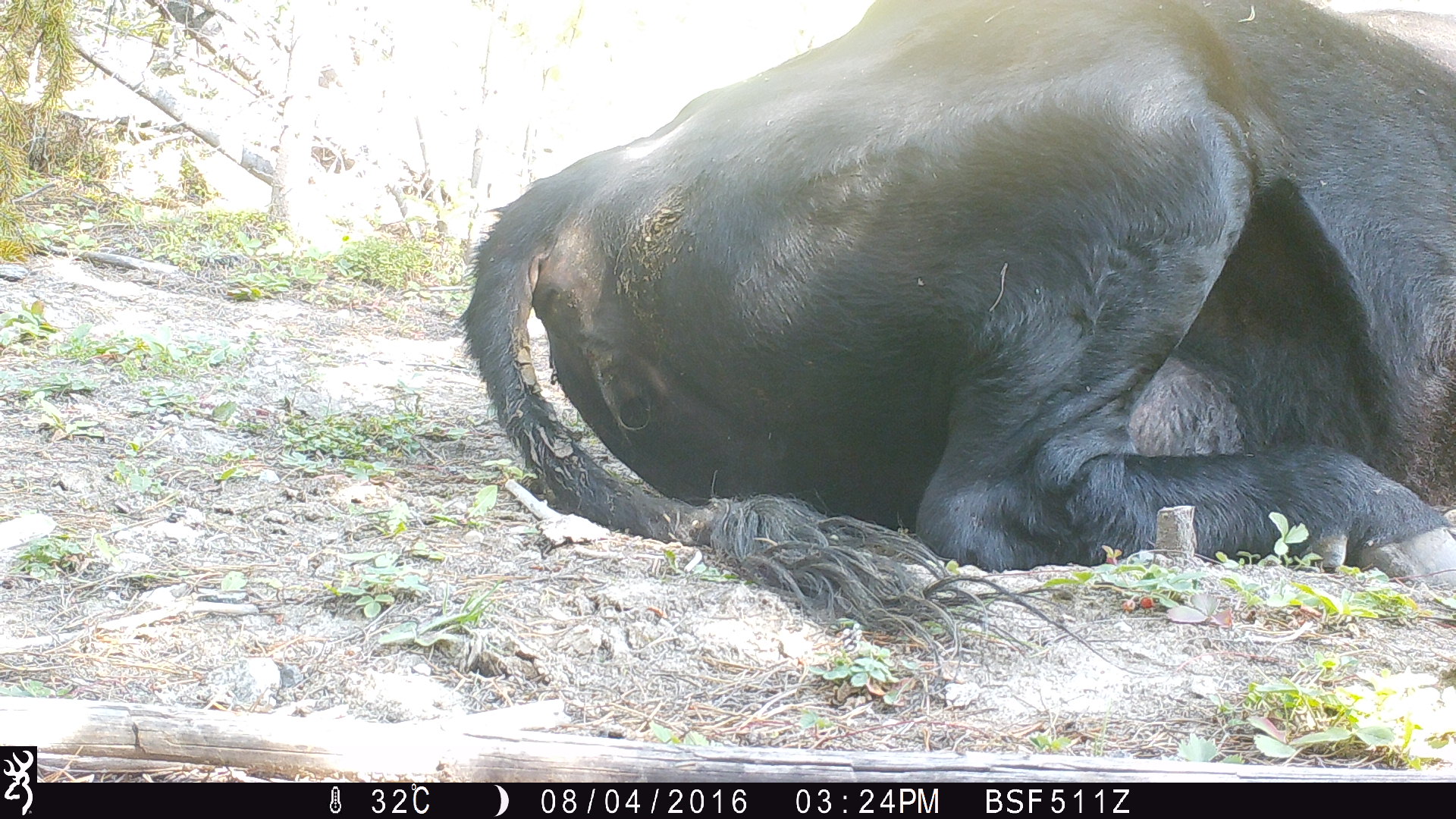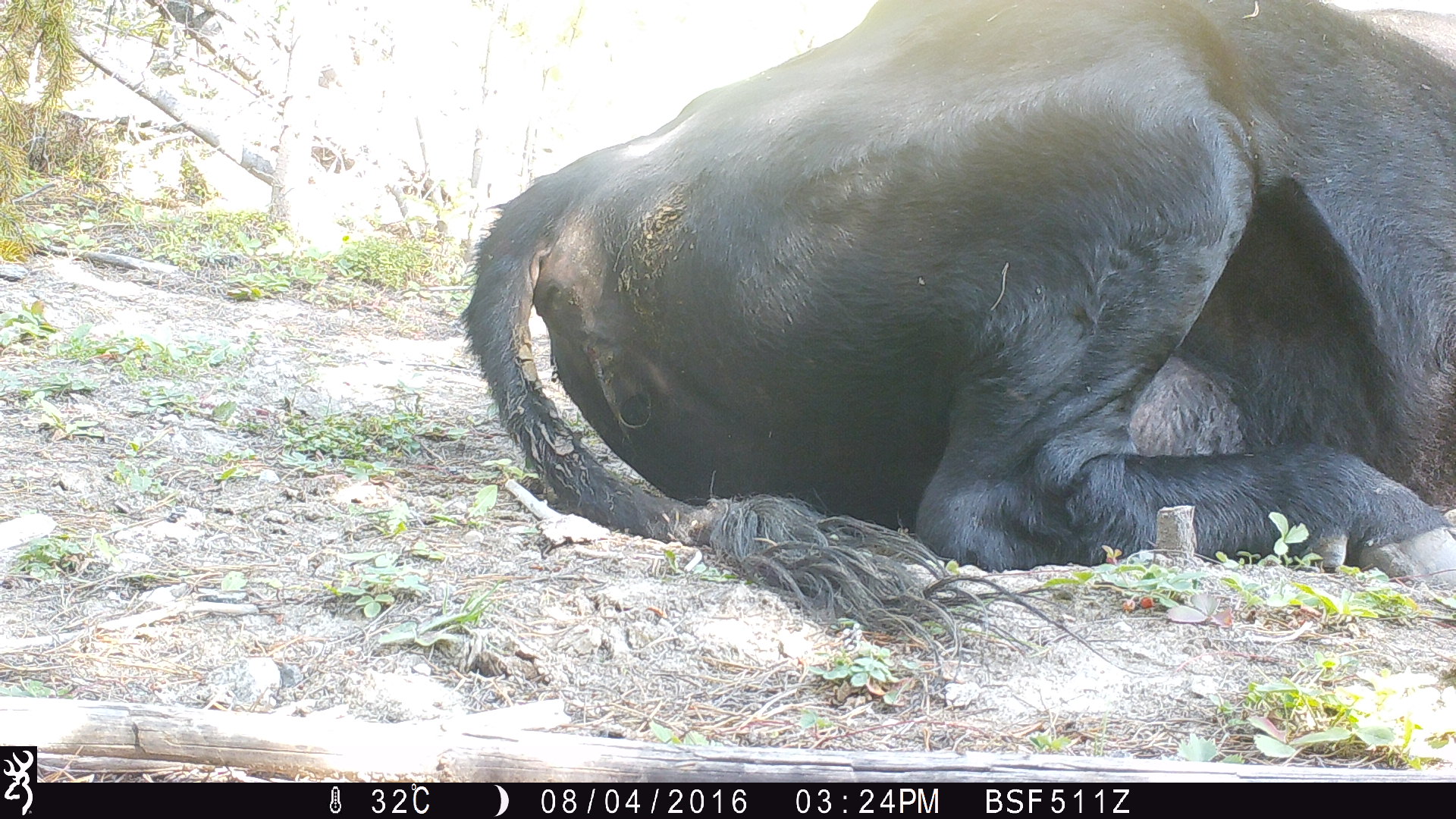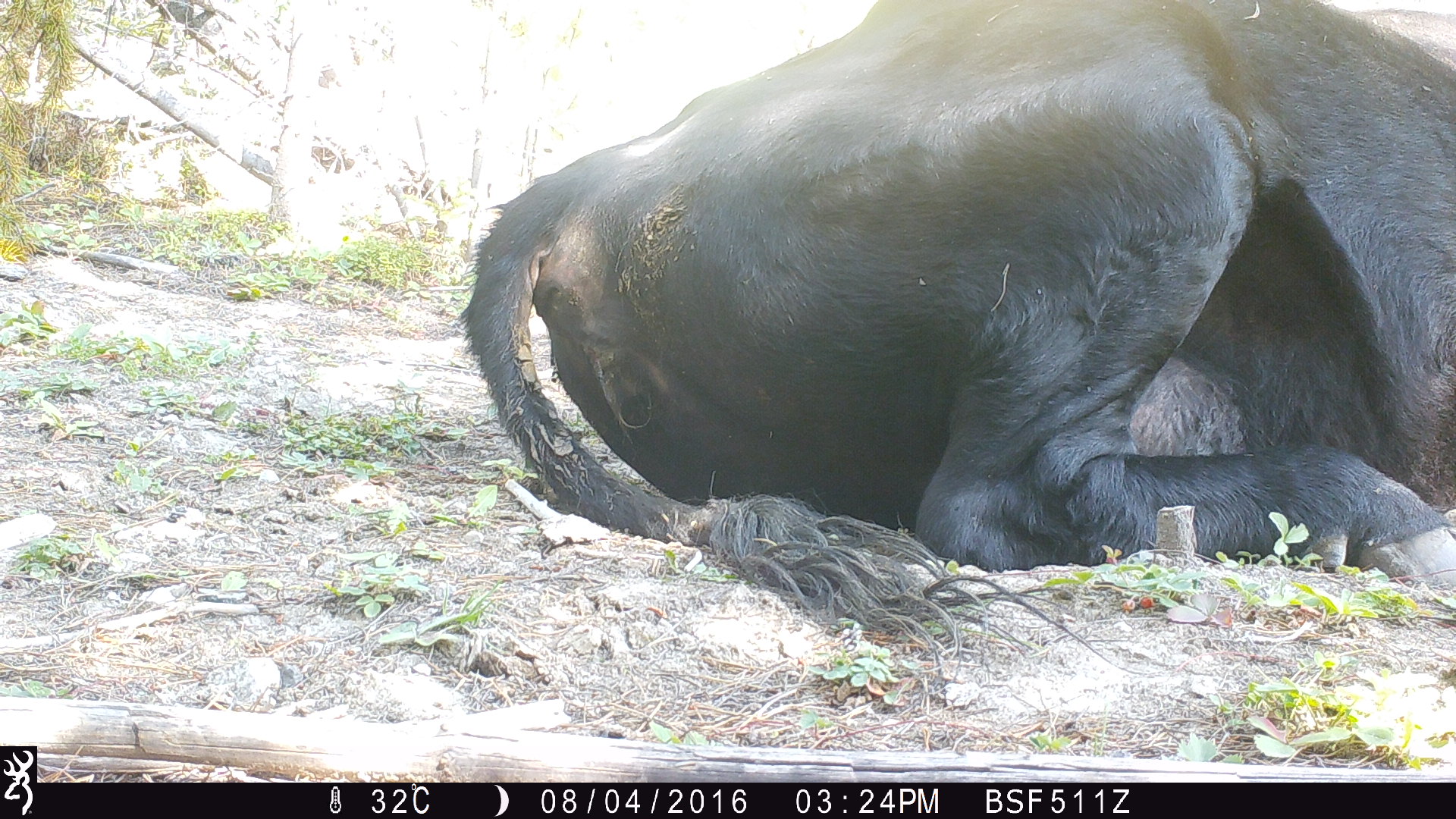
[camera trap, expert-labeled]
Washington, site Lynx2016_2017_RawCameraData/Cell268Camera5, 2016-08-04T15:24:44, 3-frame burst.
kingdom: Animalia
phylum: Chordata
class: Mammalia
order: Artiodactyla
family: Bovidae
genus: Bos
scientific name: Bos taurus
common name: domestic cattle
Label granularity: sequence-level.